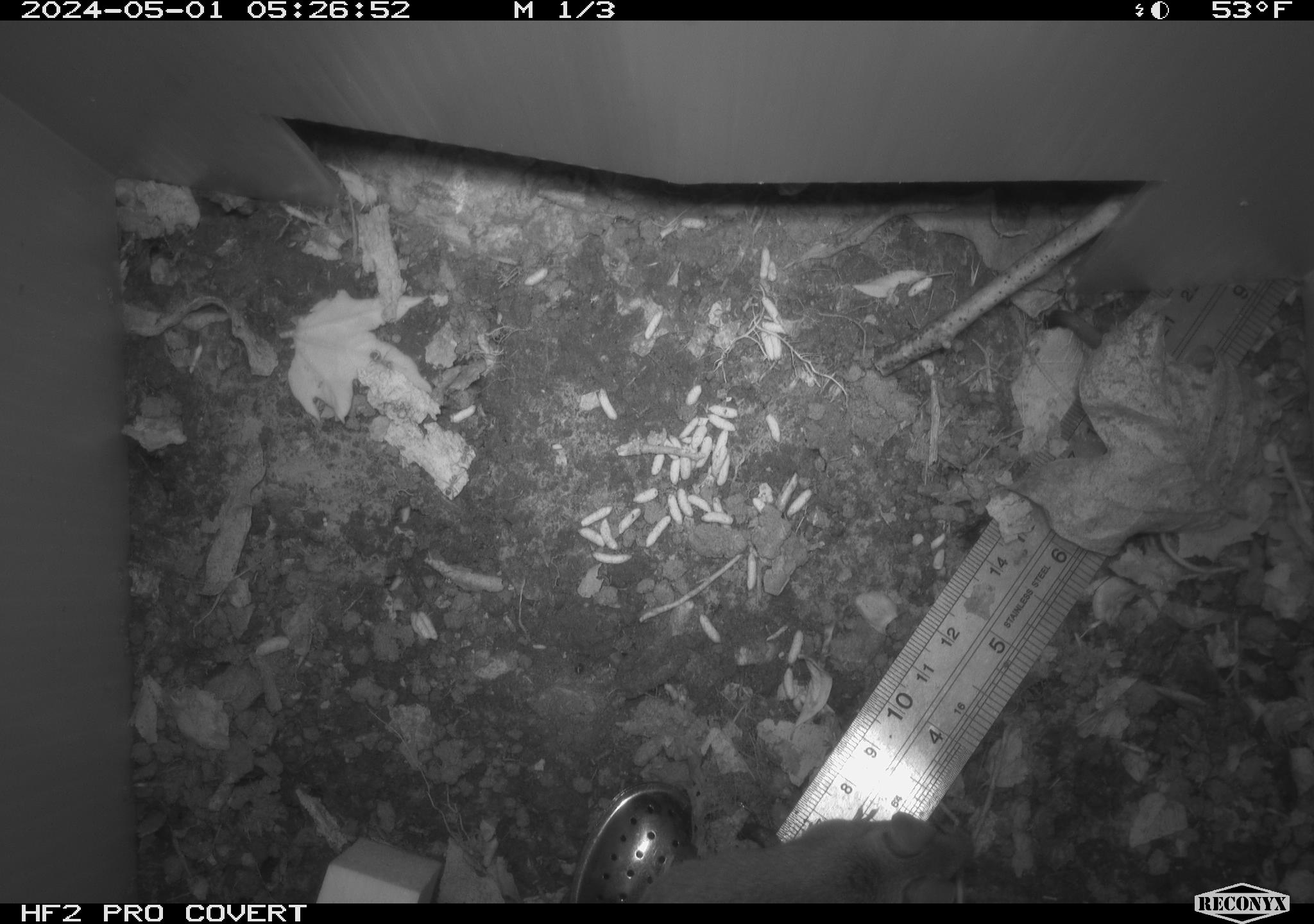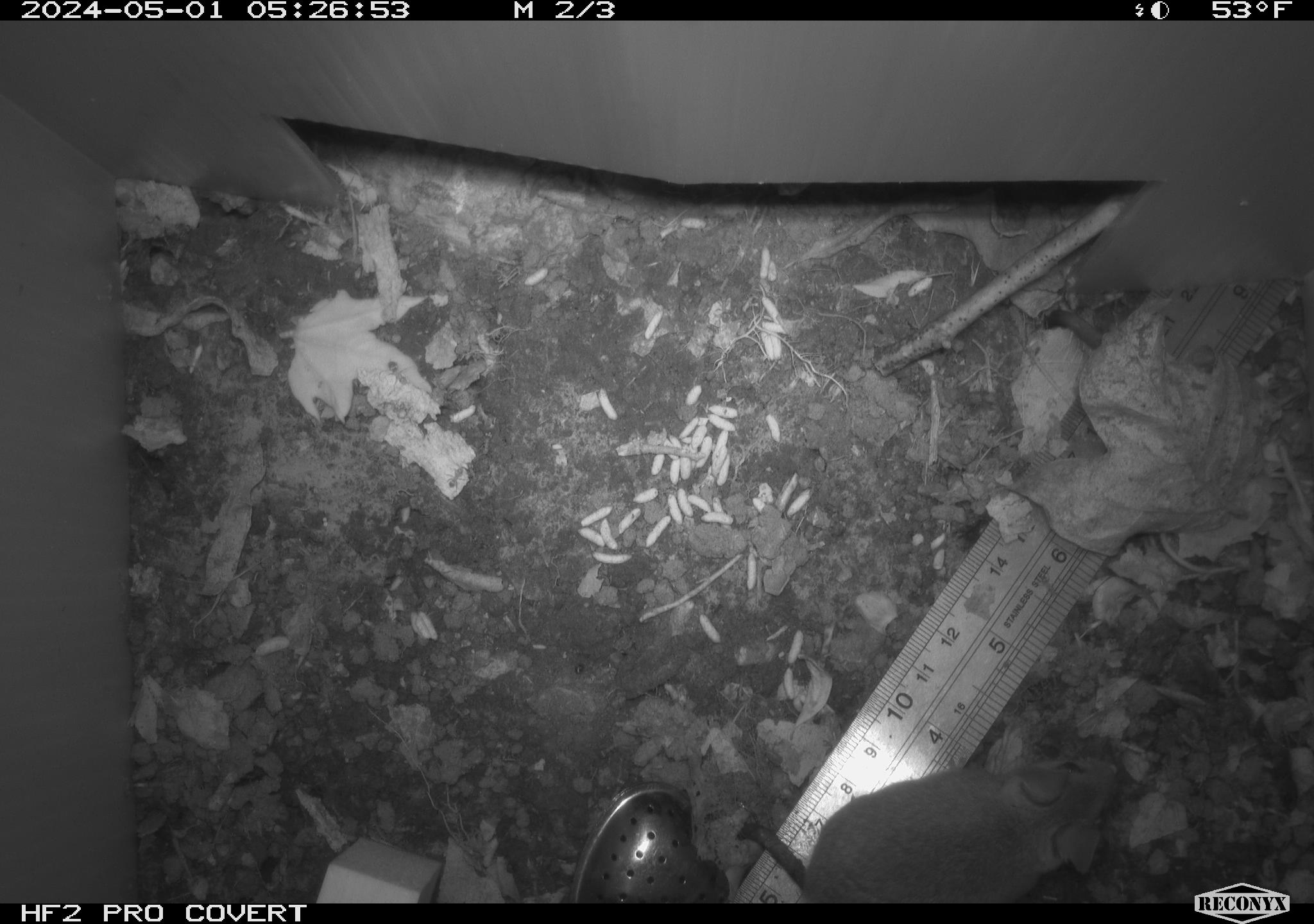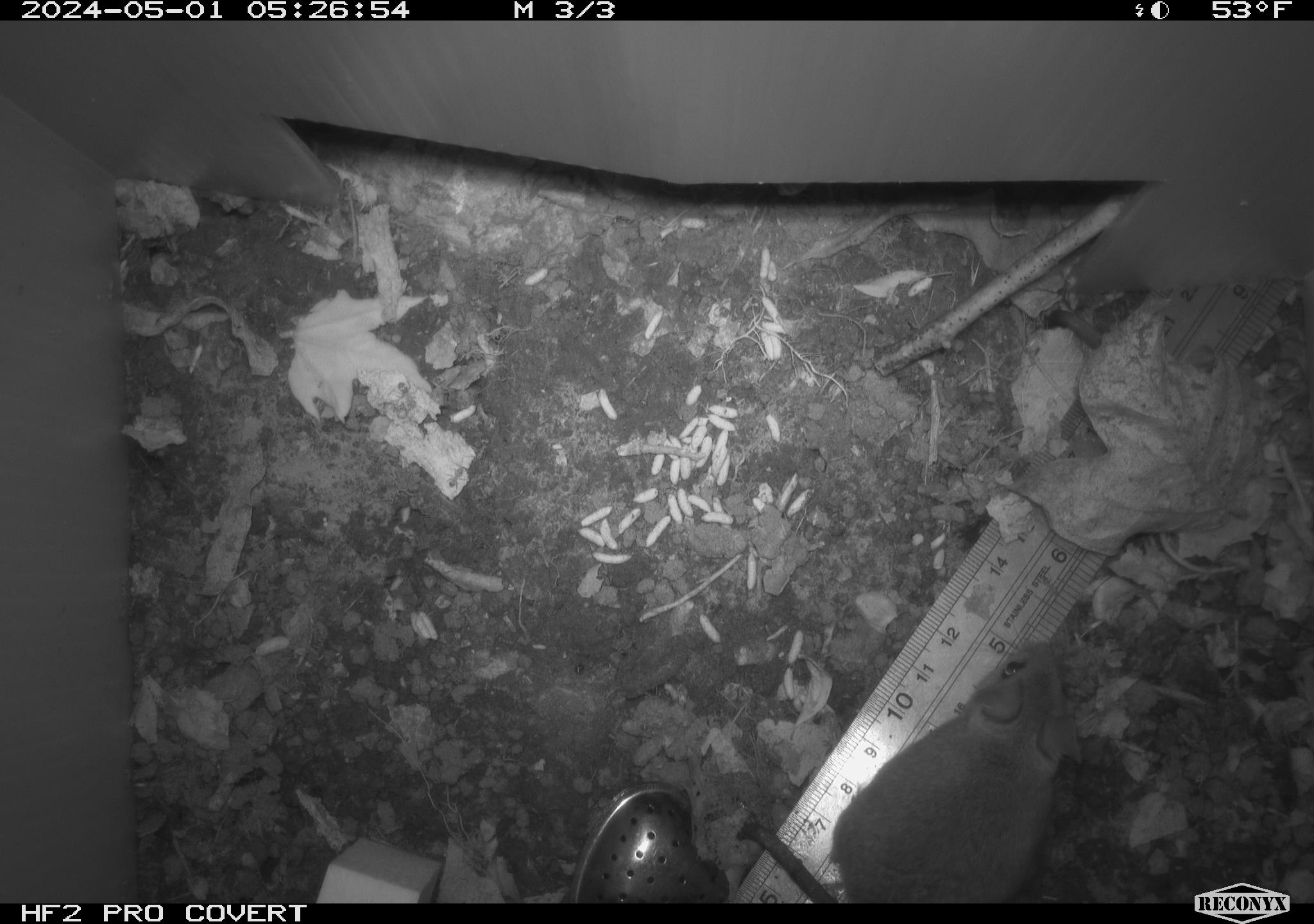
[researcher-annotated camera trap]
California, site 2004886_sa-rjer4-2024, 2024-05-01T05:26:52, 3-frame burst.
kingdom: Animalia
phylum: Chordata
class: Mammalia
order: Rodentia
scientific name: Rodentia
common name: mouse species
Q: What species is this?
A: Mouse species (Rodentia).